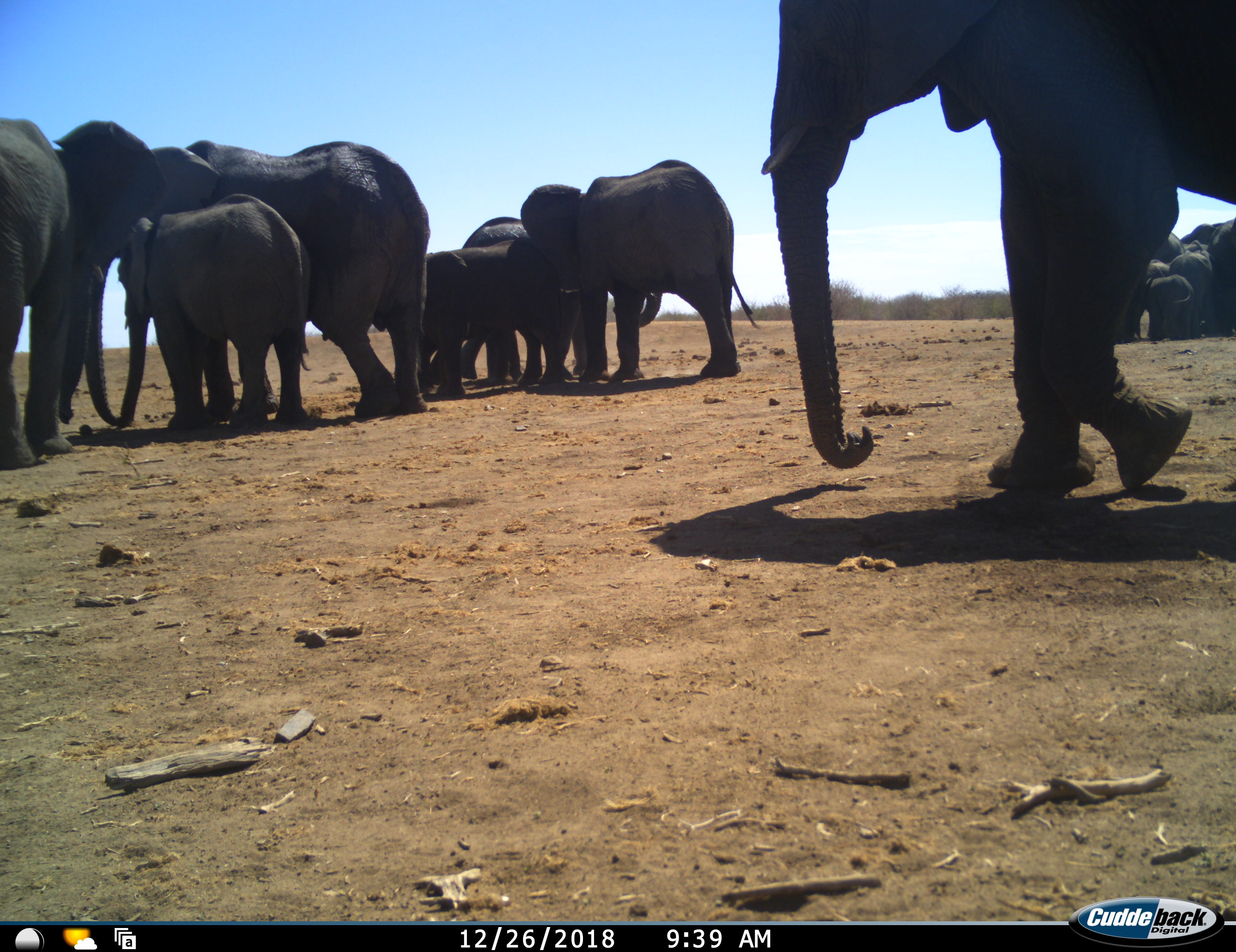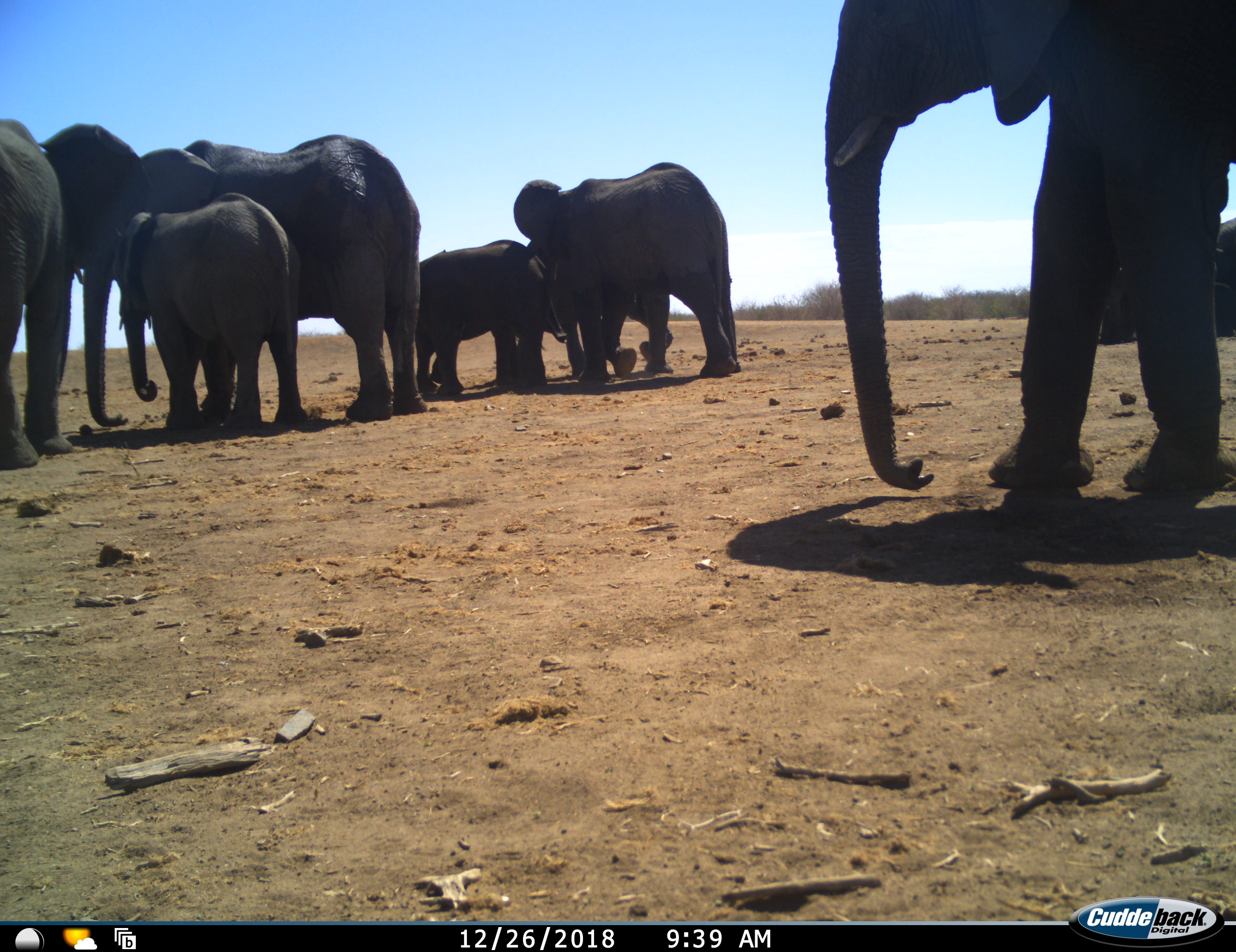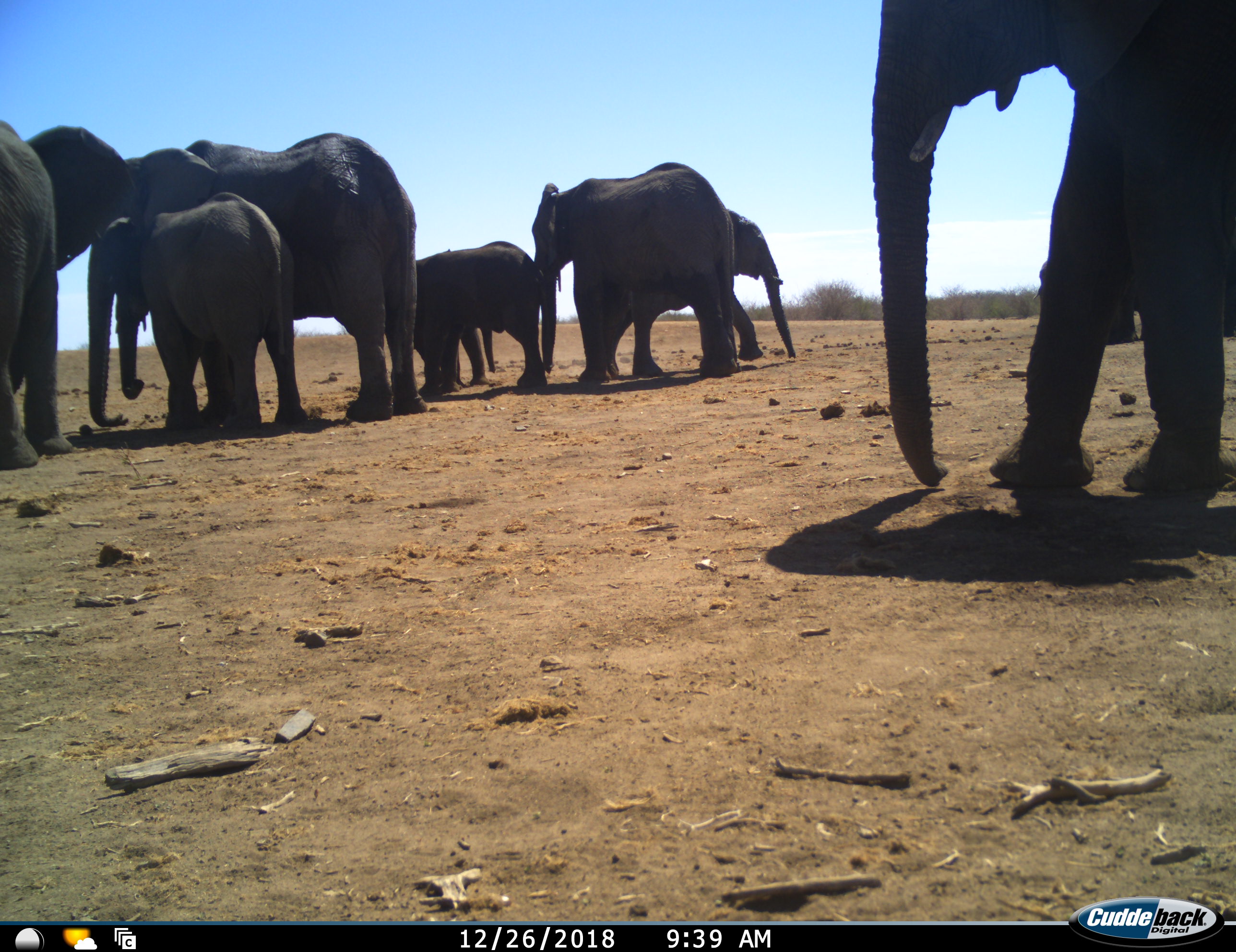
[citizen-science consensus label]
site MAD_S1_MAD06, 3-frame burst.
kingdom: Animalia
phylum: Chordata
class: Mammalia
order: Proboscidea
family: Elephantidae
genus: Loxodonta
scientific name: Loxodonta africana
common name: african bush elephant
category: elephant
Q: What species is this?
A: Elephant (african bush elephant) (Loxodonta africana).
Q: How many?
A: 11-50.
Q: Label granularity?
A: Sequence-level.